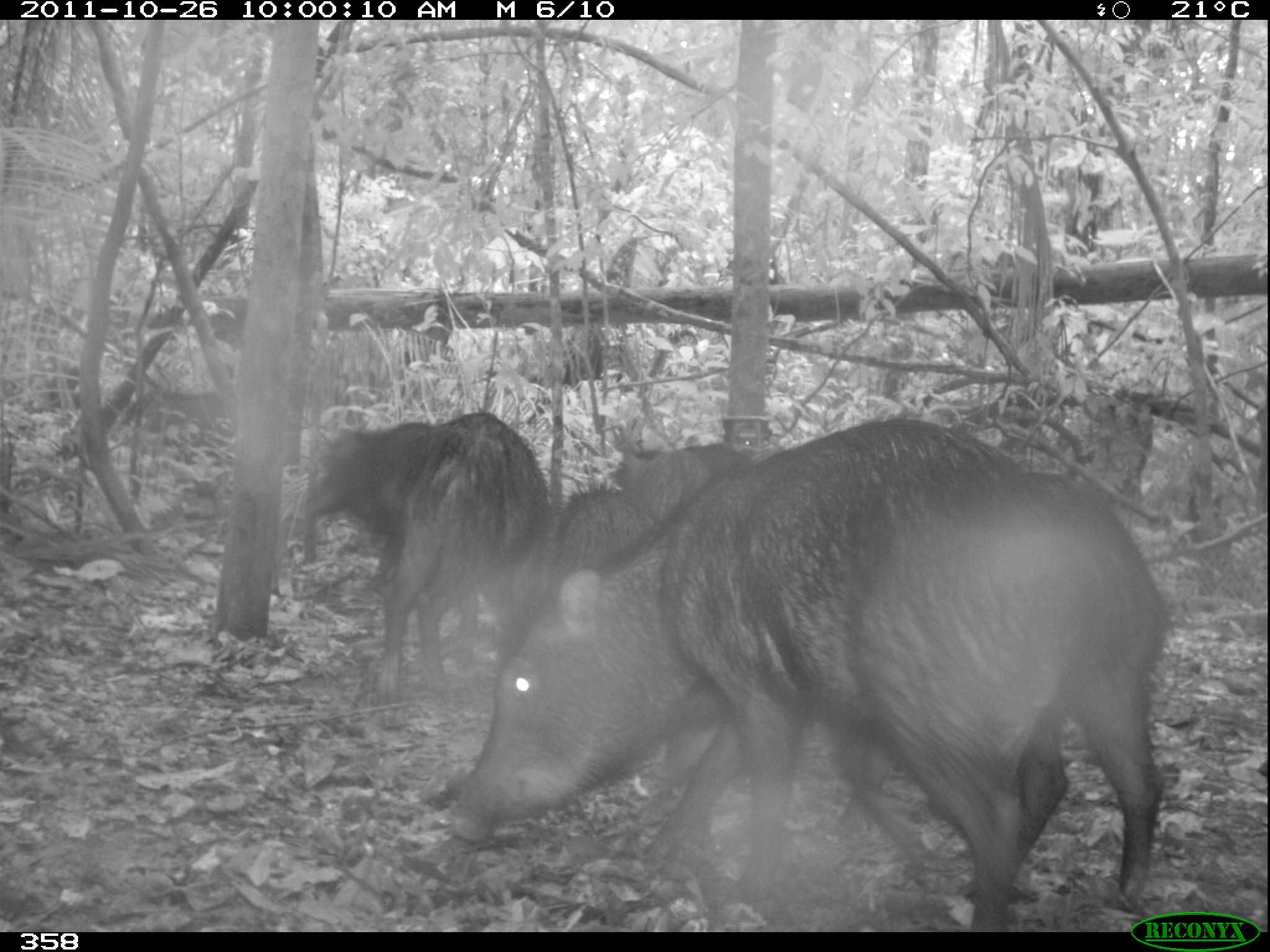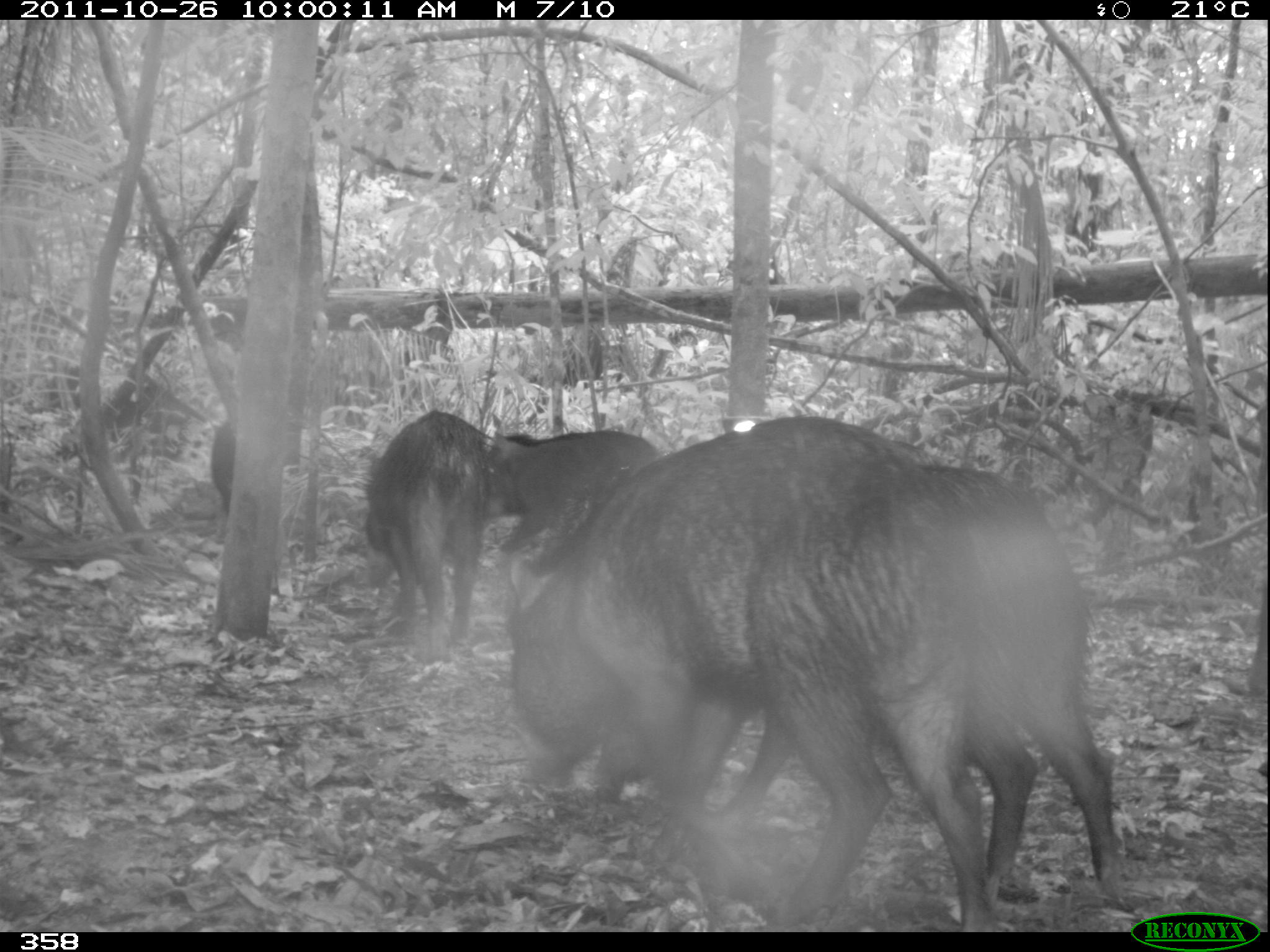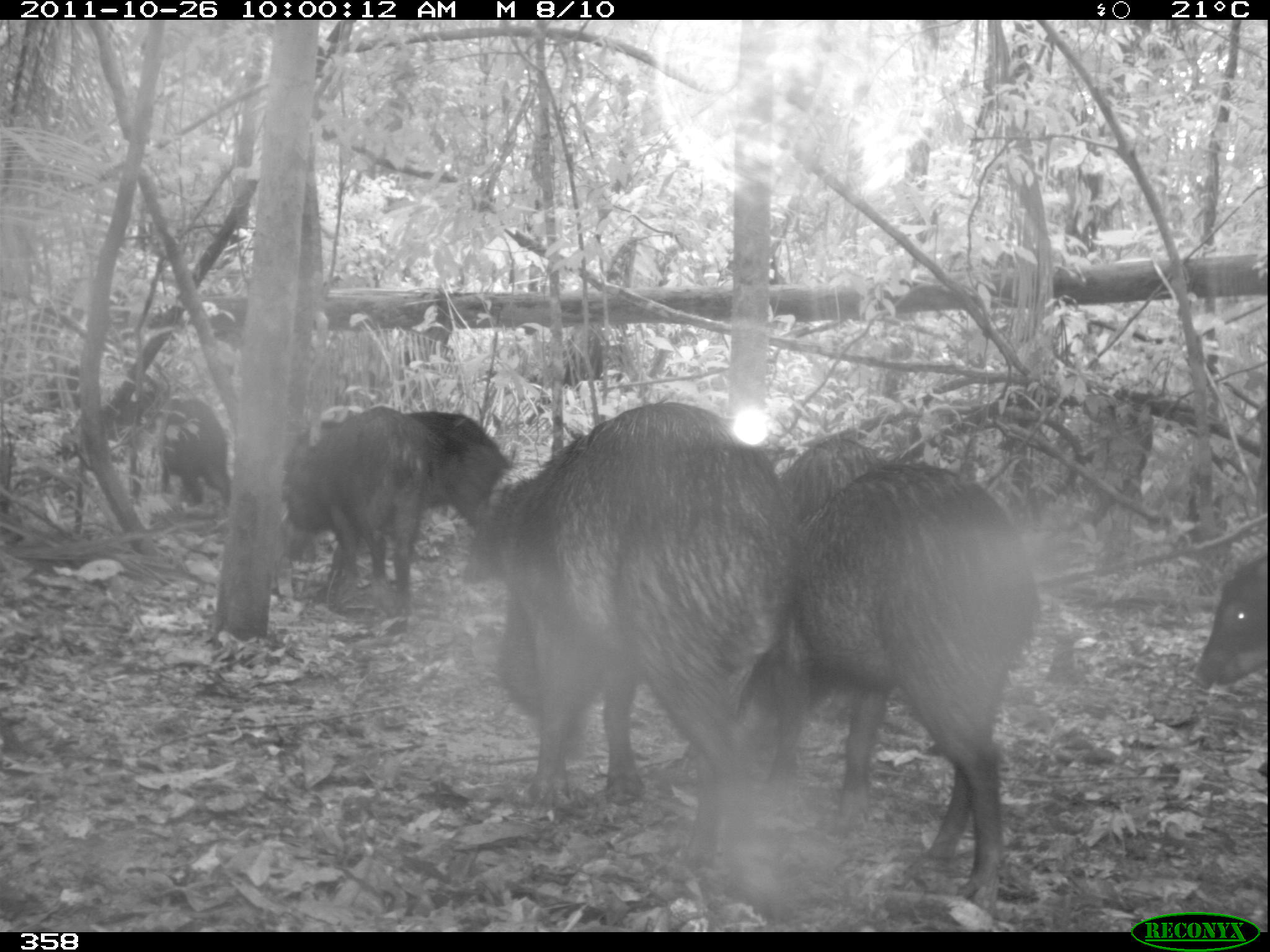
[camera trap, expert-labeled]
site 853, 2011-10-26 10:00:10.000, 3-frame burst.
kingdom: Animalia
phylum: Chordata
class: Mammalia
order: Artiodactyla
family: Tayassuidae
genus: Tayassu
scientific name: Tayassu pecari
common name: white-lipped peccary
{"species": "Tayassu pecari (white-lipped peccary)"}